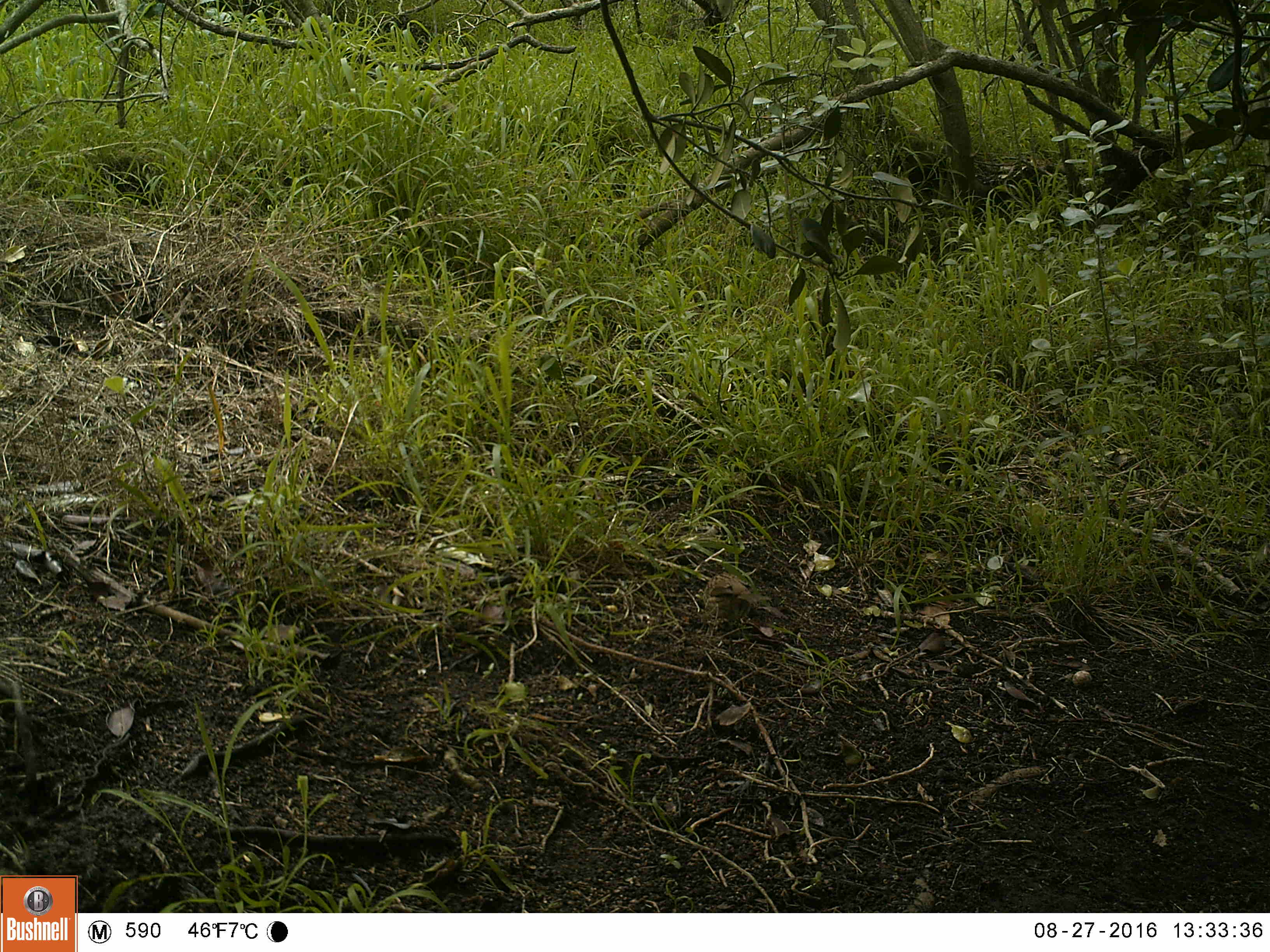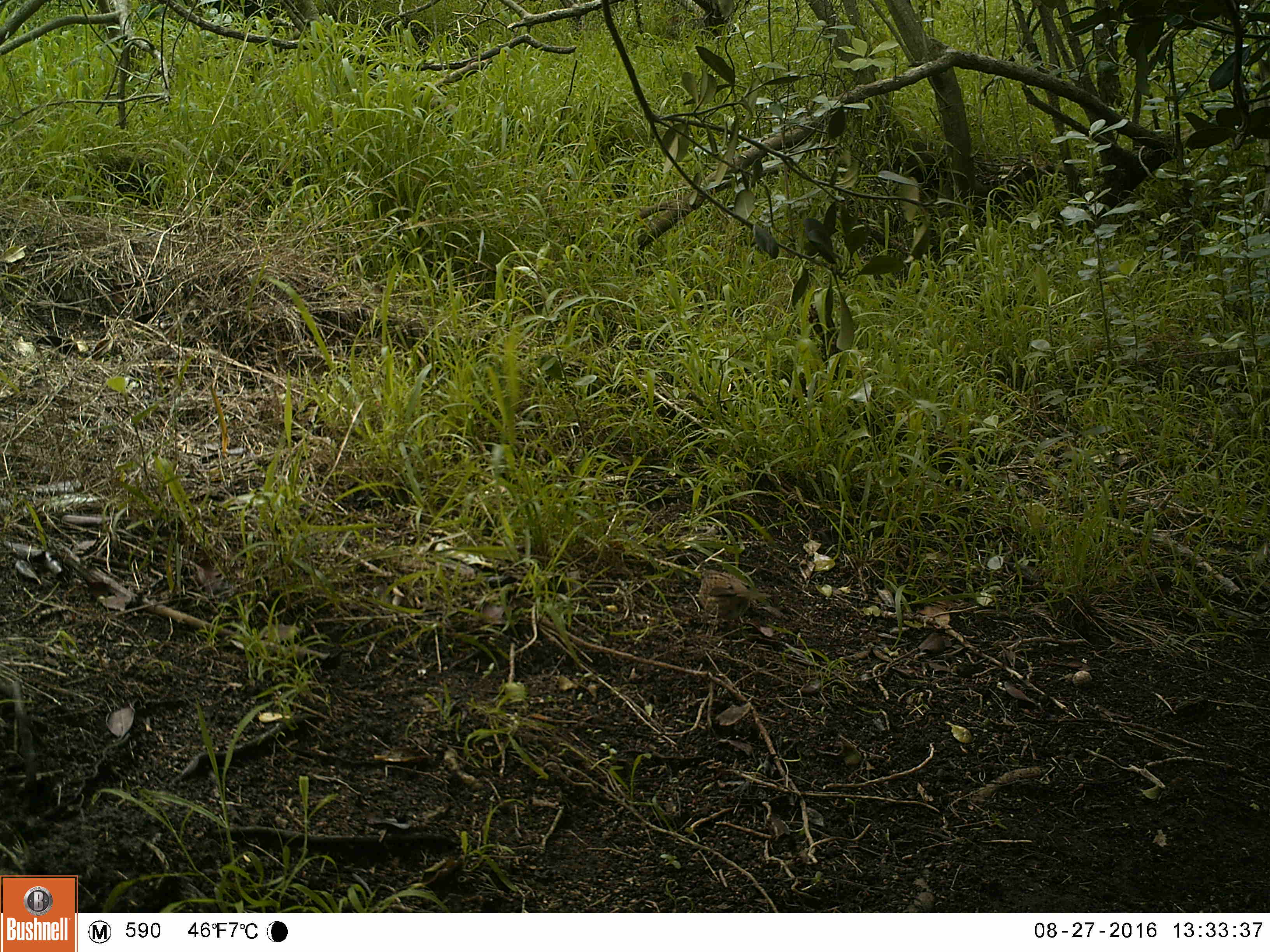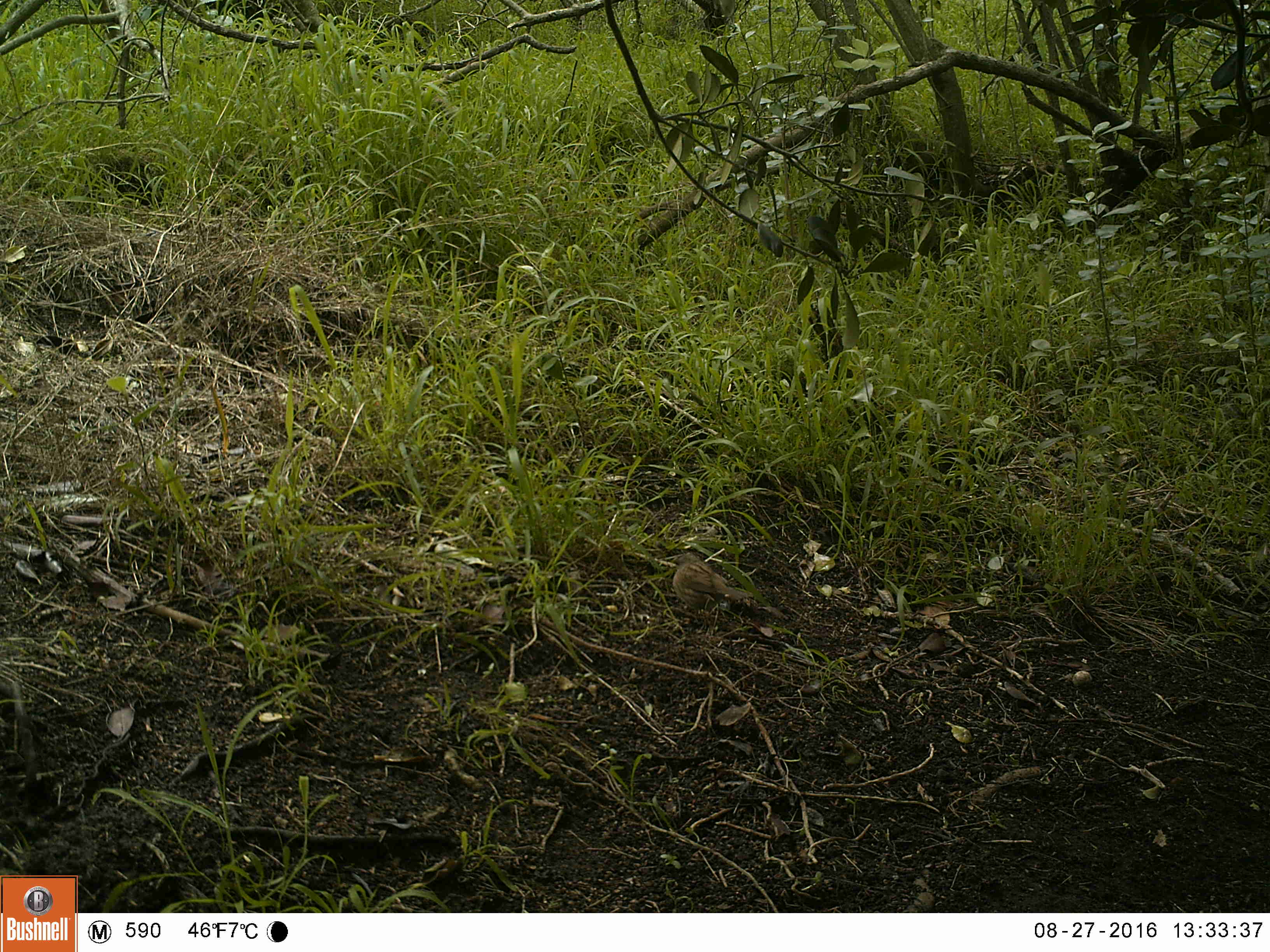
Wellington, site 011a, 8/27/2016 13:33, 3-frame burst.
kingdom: Animalia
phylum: Chordata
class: Aves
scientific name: Aves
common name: bird